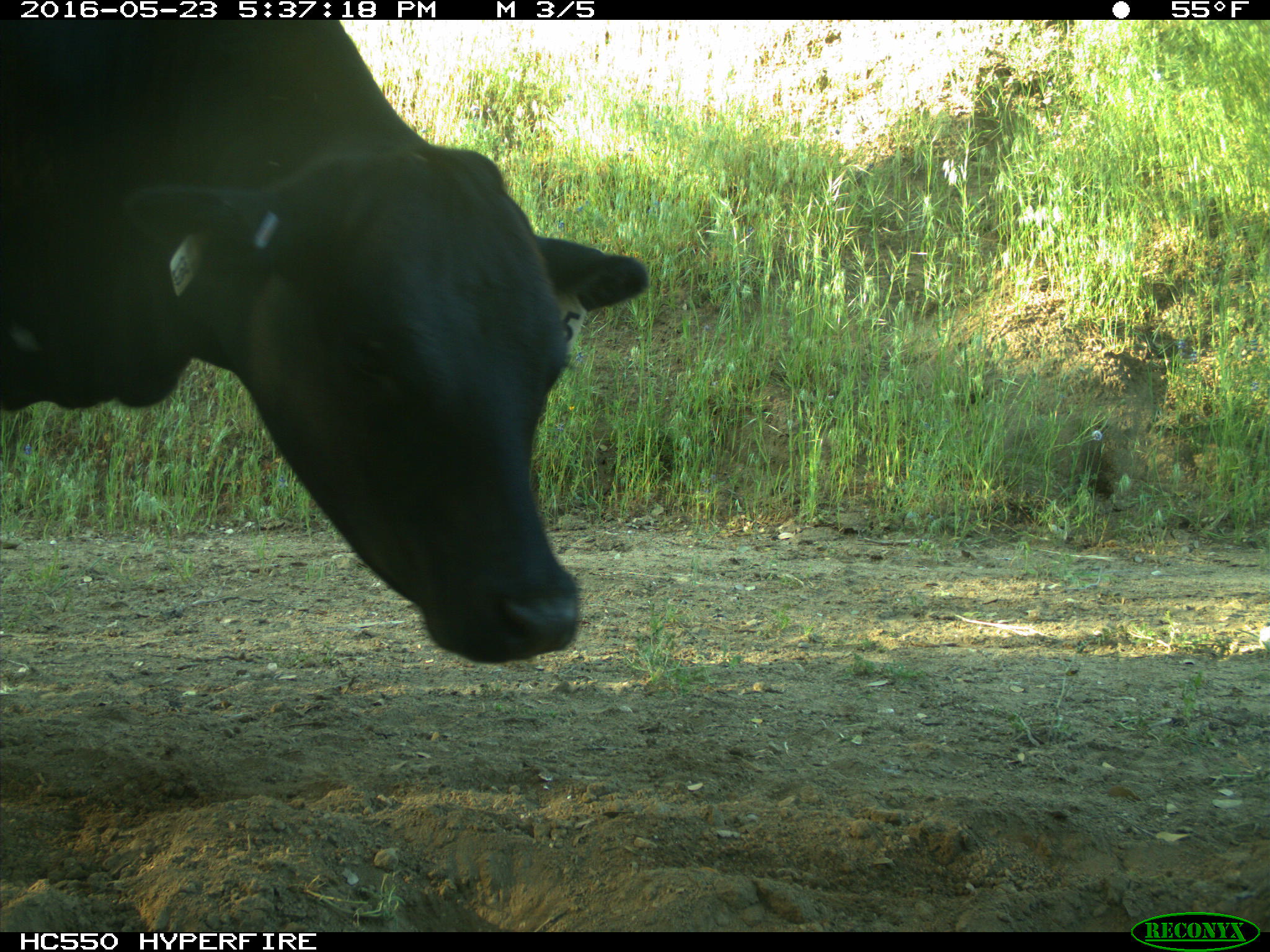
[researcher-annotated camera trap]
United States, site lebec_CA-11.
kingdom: Animalia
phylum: Chordata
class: Mammalia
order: Artiodactyla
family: Bovidae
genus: Bos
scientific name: Bos taurus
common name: domestic cow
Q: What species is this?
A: Bos taurus (domestic cow).